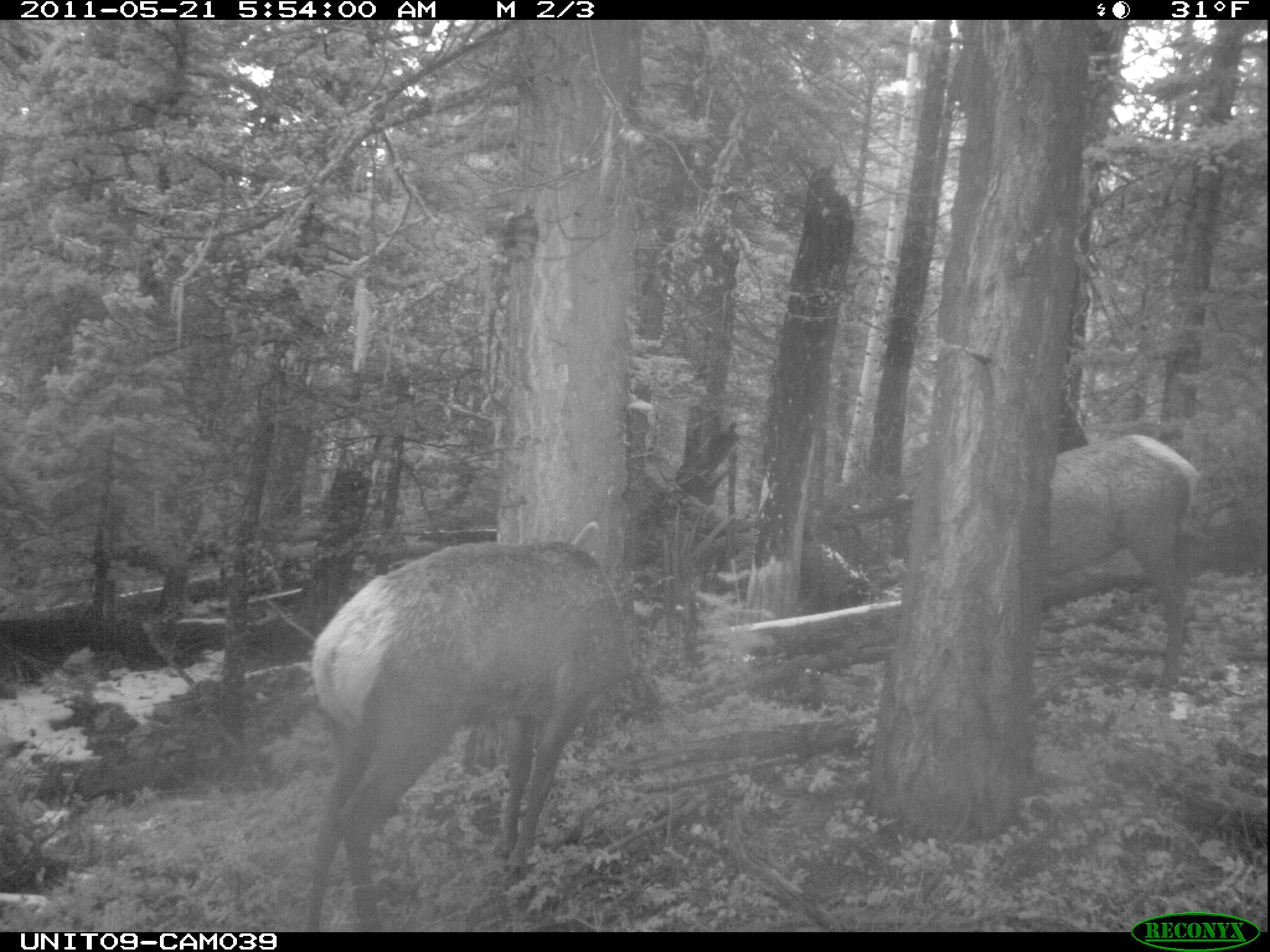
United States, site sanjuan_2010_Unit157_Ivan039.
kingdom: Animalia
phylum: Chordata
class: Mammalia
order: Artiodactyla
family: Cervidae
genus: Cervus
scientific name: Cervus elaphus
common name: red deer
Cervus elaphus (red deer).